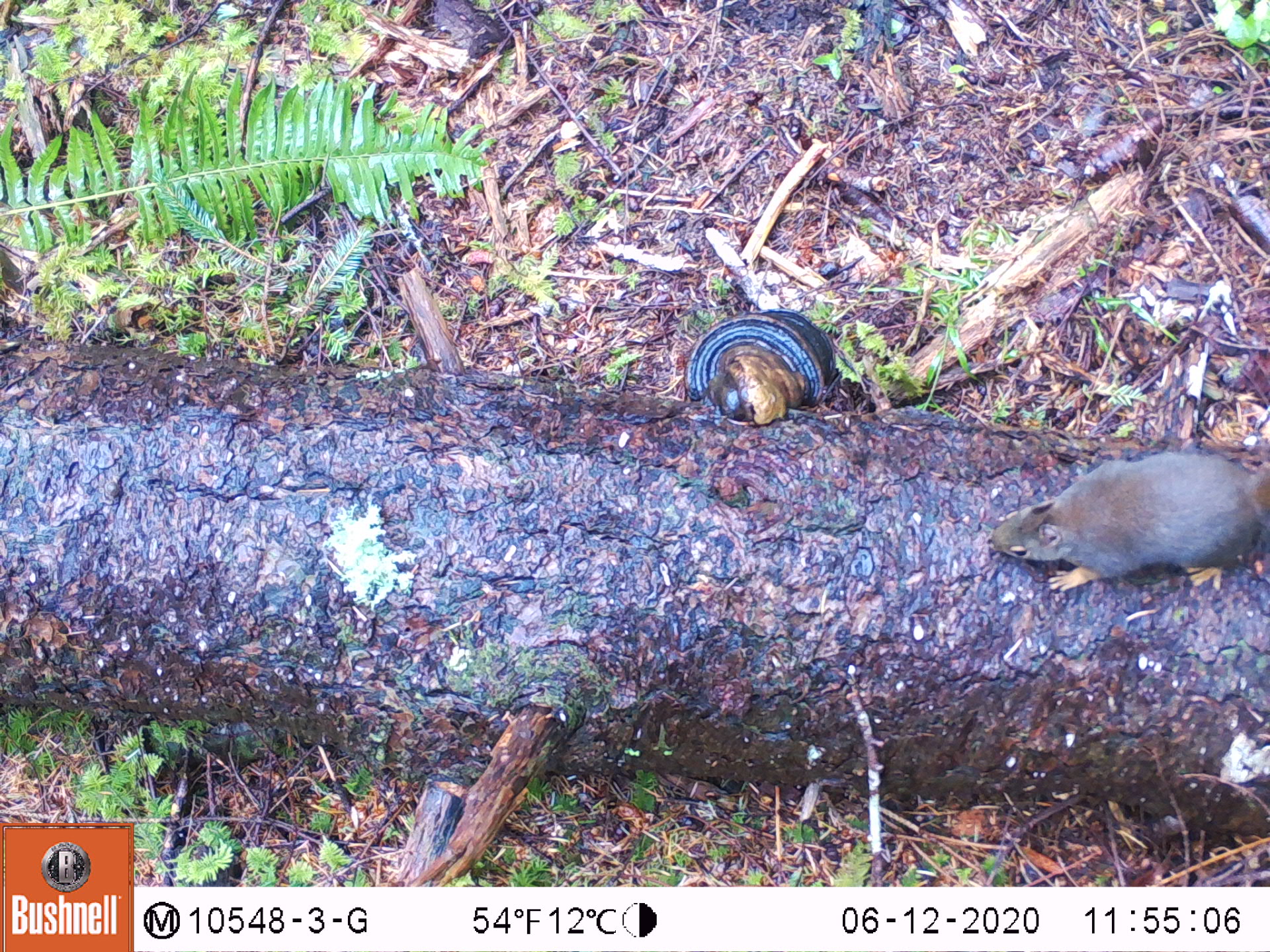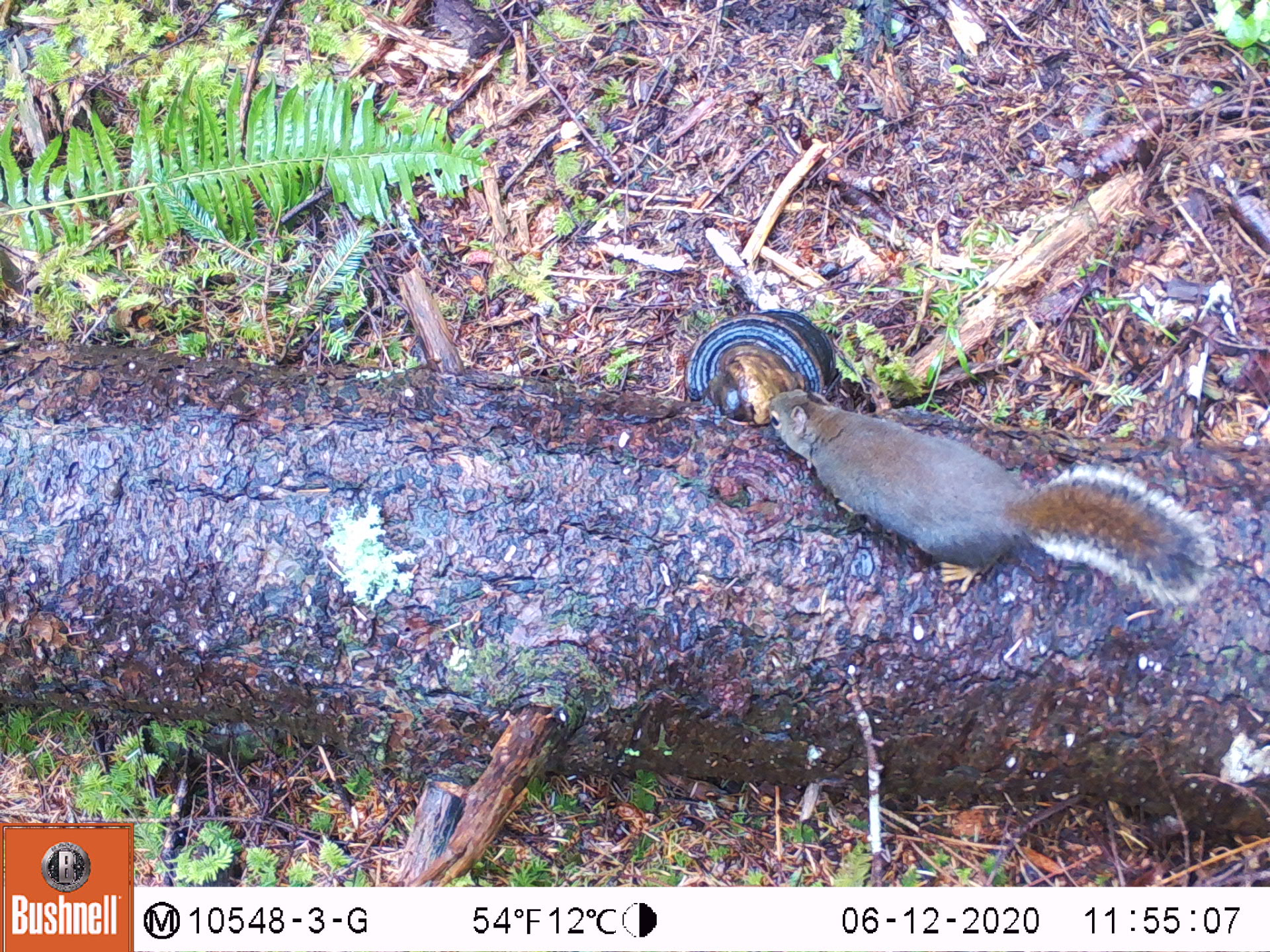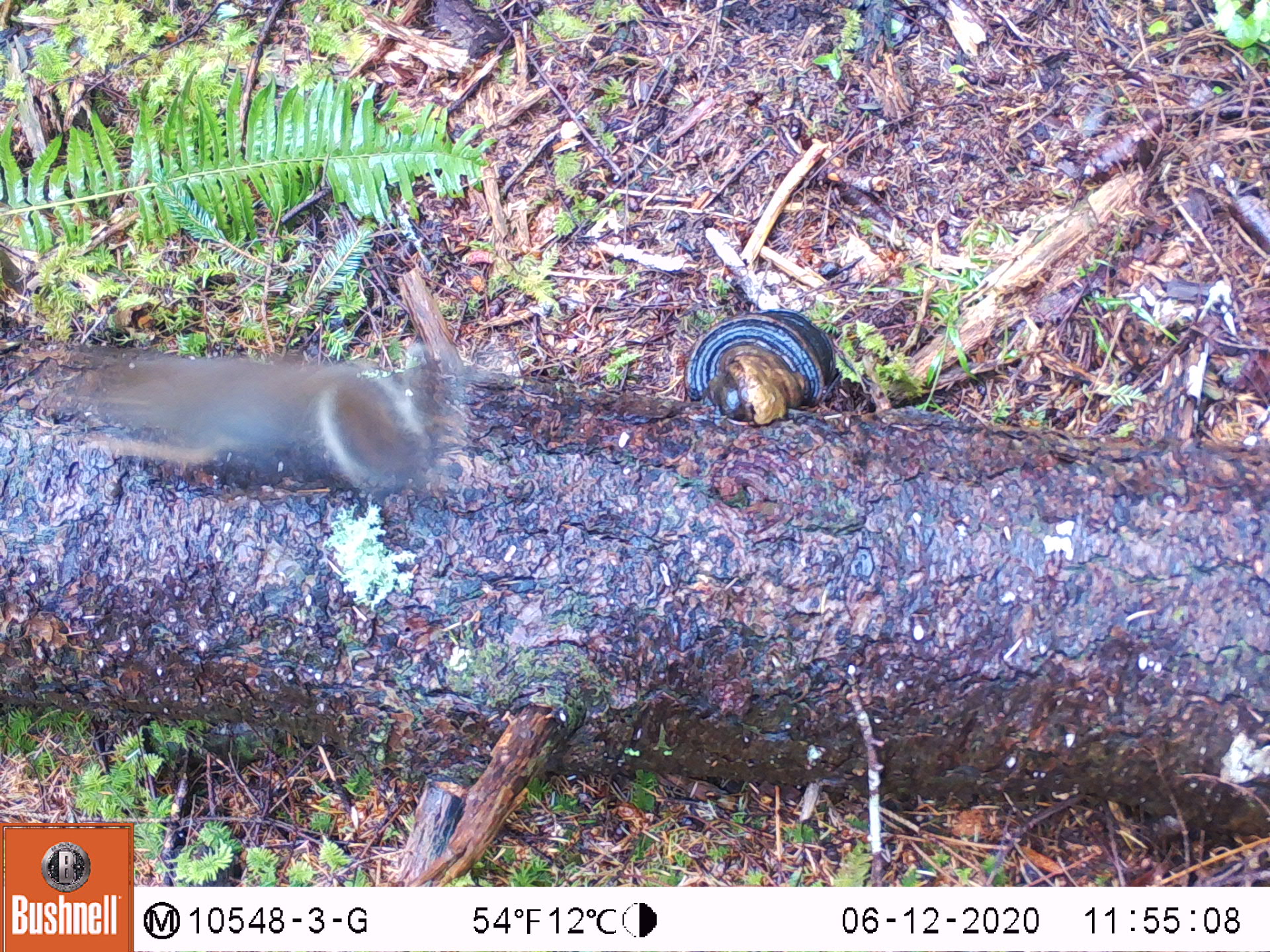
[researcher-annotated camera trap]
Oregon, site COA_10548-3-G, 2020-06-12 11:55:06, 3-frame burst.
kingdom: Animalia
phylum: Chordata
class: Mammalia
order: Rodentia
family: Sciuridae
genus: Tamiasciurus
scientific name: Tamiasciurus douglasii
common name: douglas squirrel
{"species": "douglas squirrel (Tamiasciurus douglasii)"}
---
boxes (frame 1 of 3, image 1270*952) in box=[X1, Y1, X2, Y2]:
douglas squirrel: box=[980, 448, 1266, 602]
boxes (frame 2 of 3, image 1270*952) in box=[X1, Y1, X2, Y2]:
douglas squirrel: box=[761, 385, 1204, 610]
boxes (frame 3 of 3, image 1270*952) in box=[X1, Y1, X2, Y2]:
douglas squirrel: box=[80, 338, 476, 508]